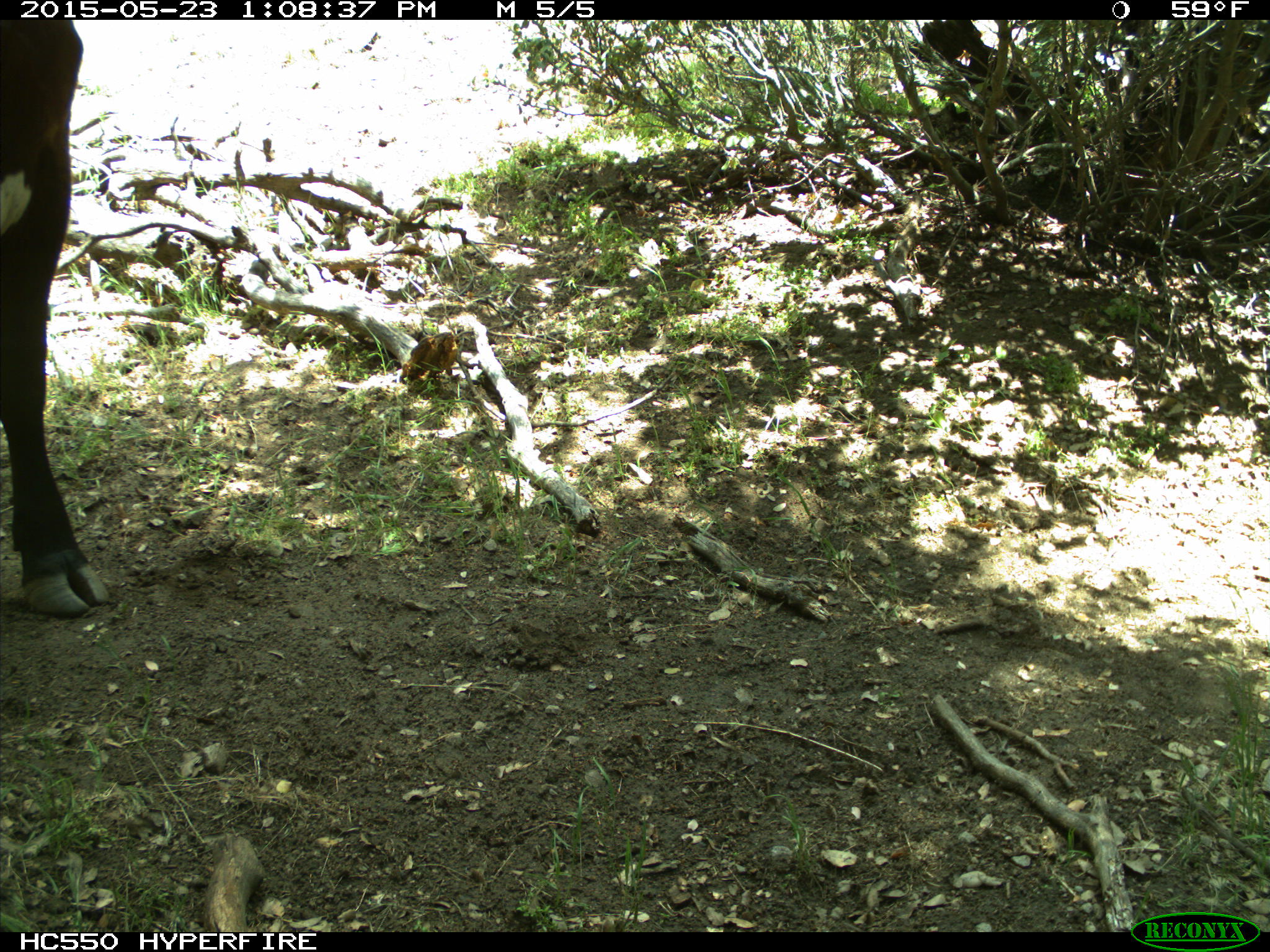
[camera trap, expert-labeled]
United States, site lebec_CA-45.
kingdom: Animalia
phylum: Chordata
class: Mammalia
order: Artiodactyla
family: Bovidae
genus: Bos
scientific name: Bos taurus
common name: domestic cow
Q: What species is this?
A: Bos taurus (domestic cow).